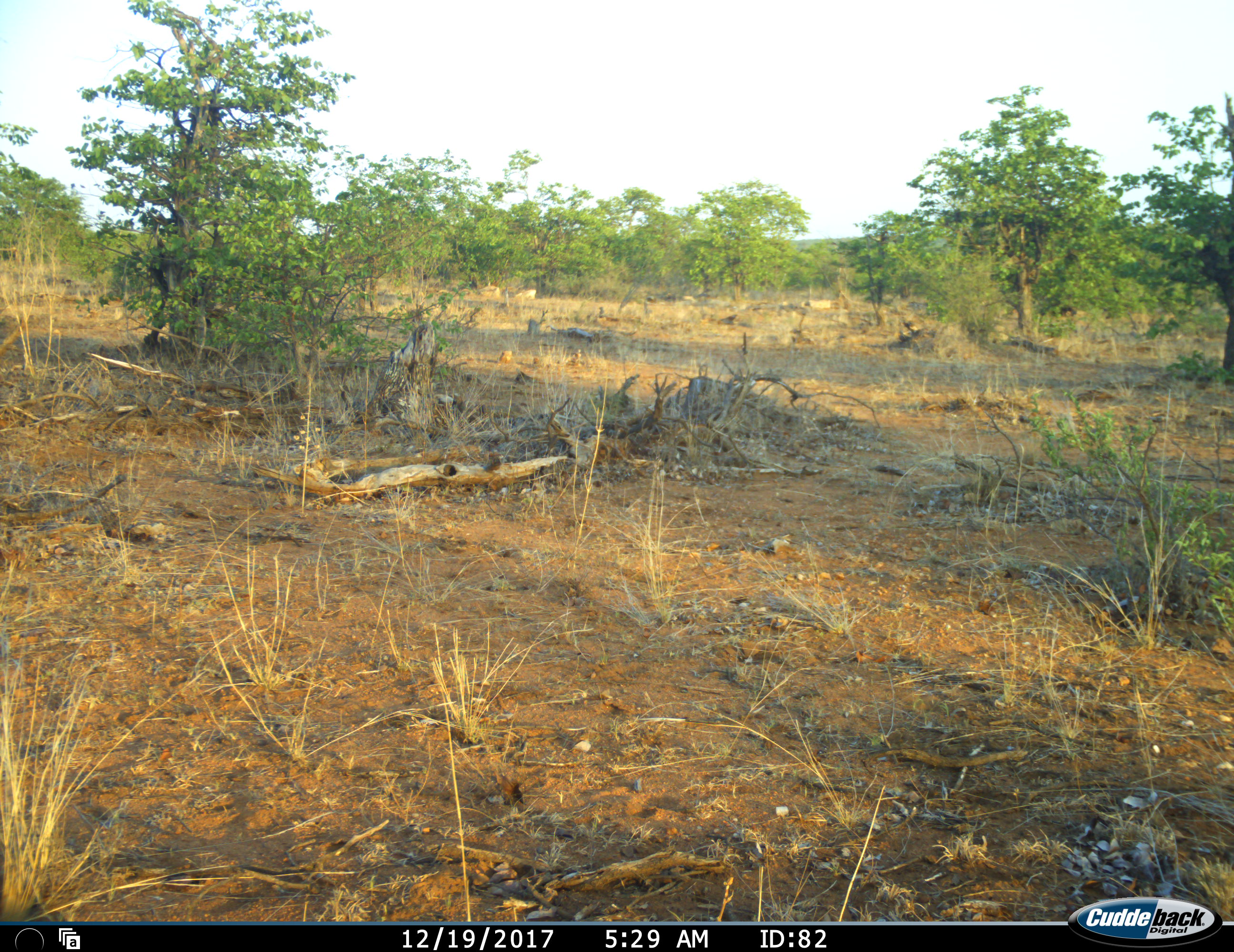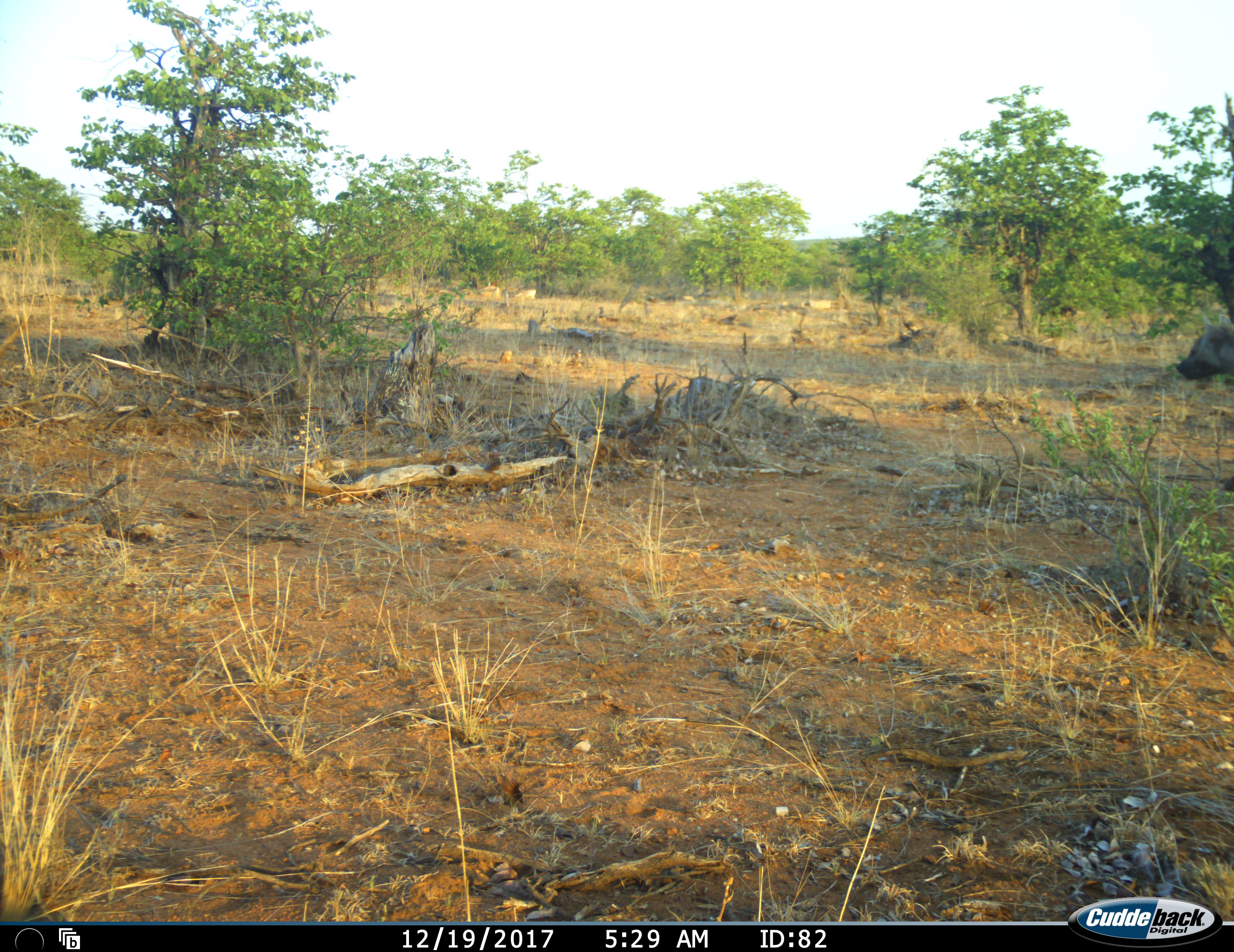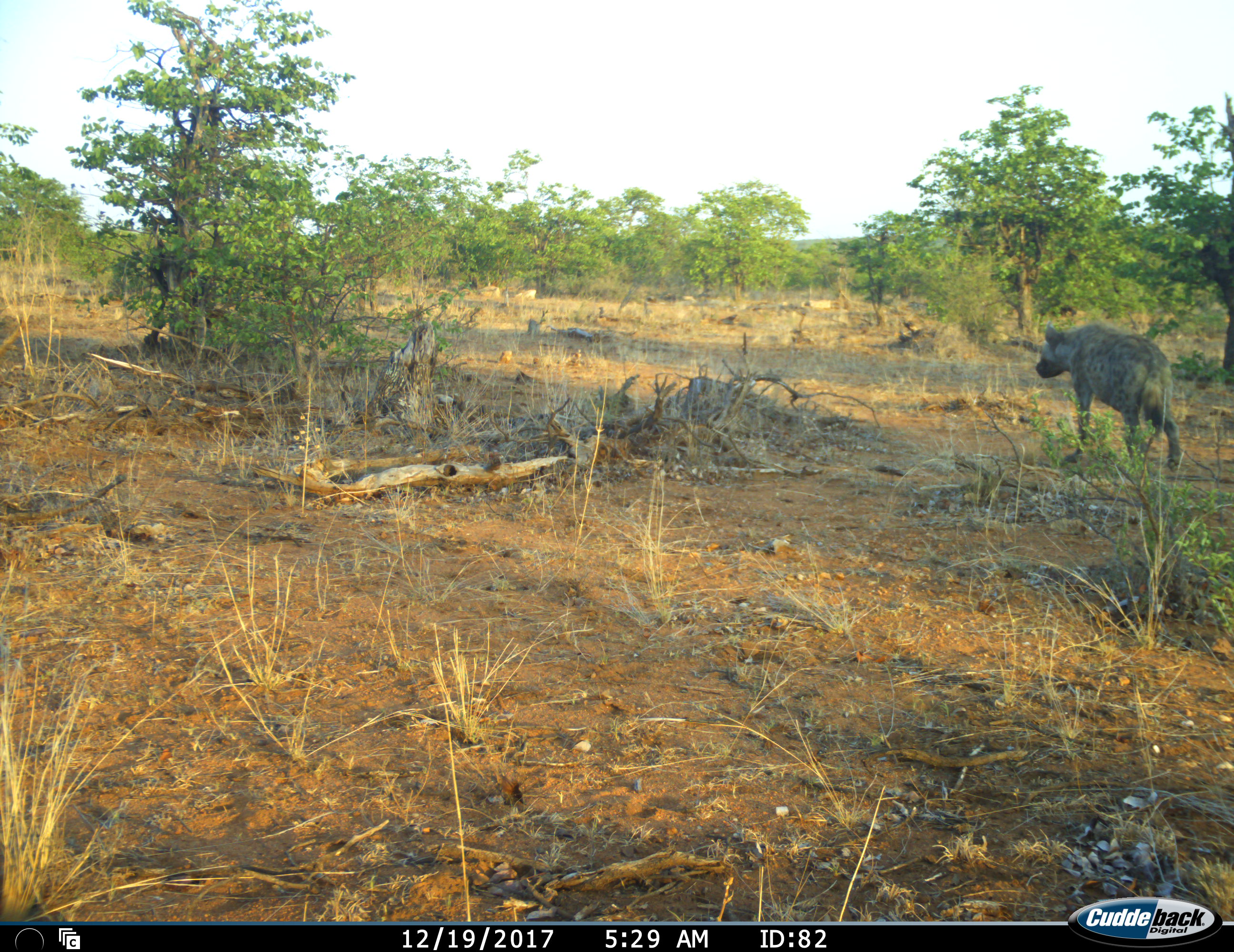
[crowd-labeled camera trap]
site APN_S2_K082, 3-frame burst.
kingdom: Animalia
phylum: Chordata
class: Mammalia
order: Carnivora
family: Hyaenidae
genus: Crocuta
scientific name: Crocuta crocuta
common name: spotted hyena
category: hyenaspotted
Hyenaspotted (spotted hyena) (Crocuta crocuta), count 1. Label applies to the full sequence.